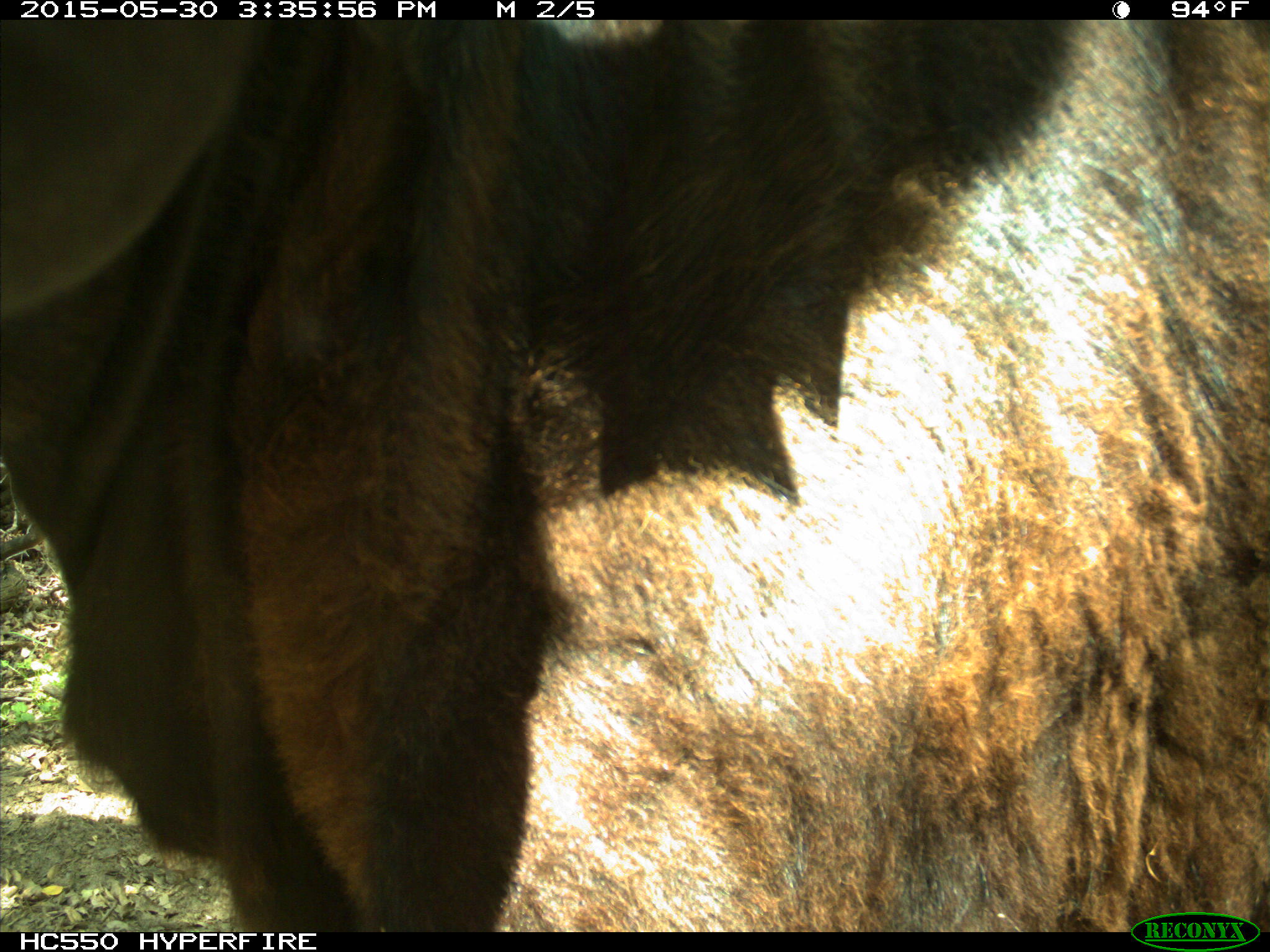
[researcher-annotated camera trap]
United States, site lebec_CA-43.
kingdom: Animalia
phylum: Chordata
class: Mammalia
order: Artiodactyla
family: Bovidae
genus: Bos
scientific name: Bos taurus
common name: domestic cow